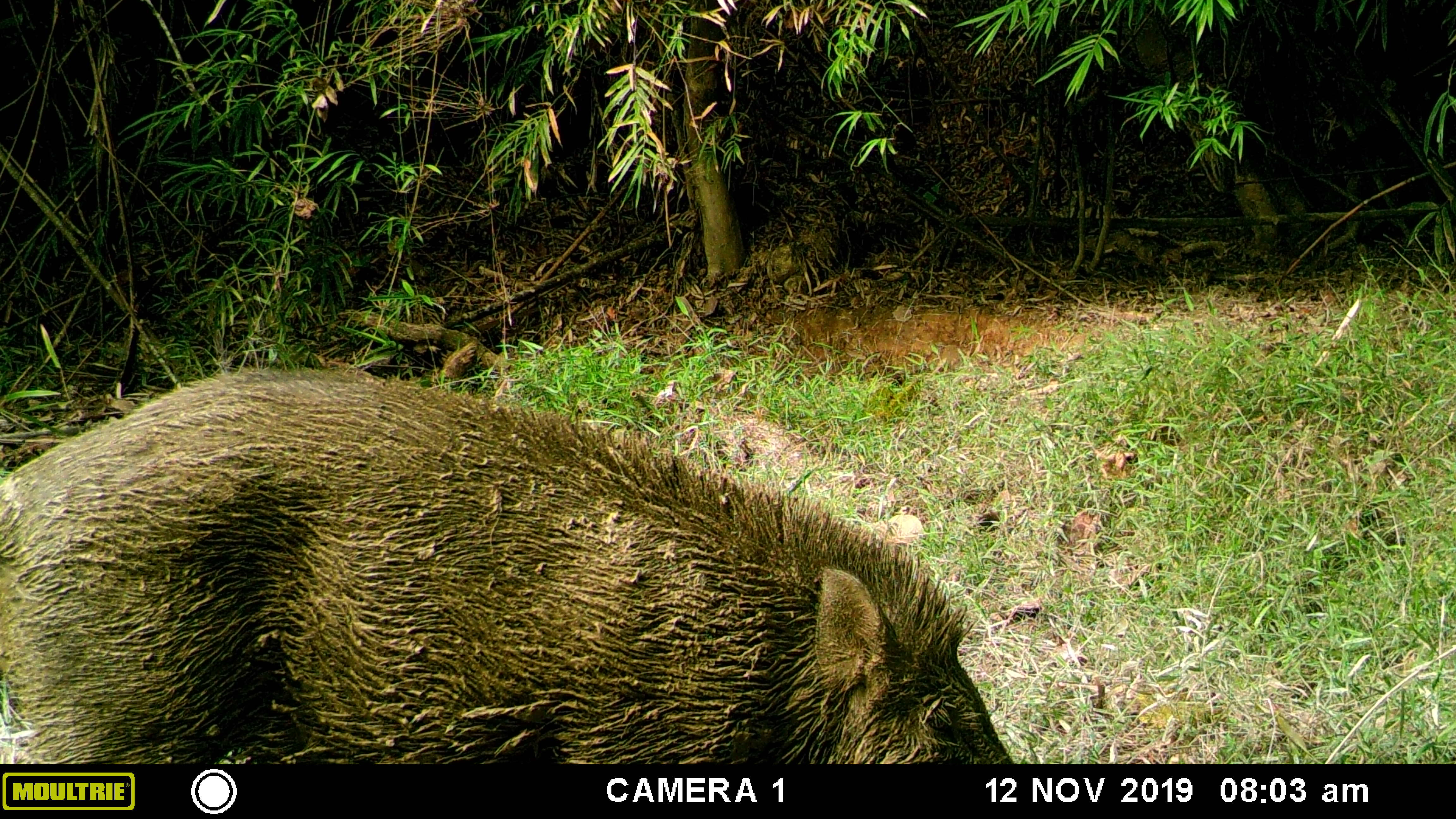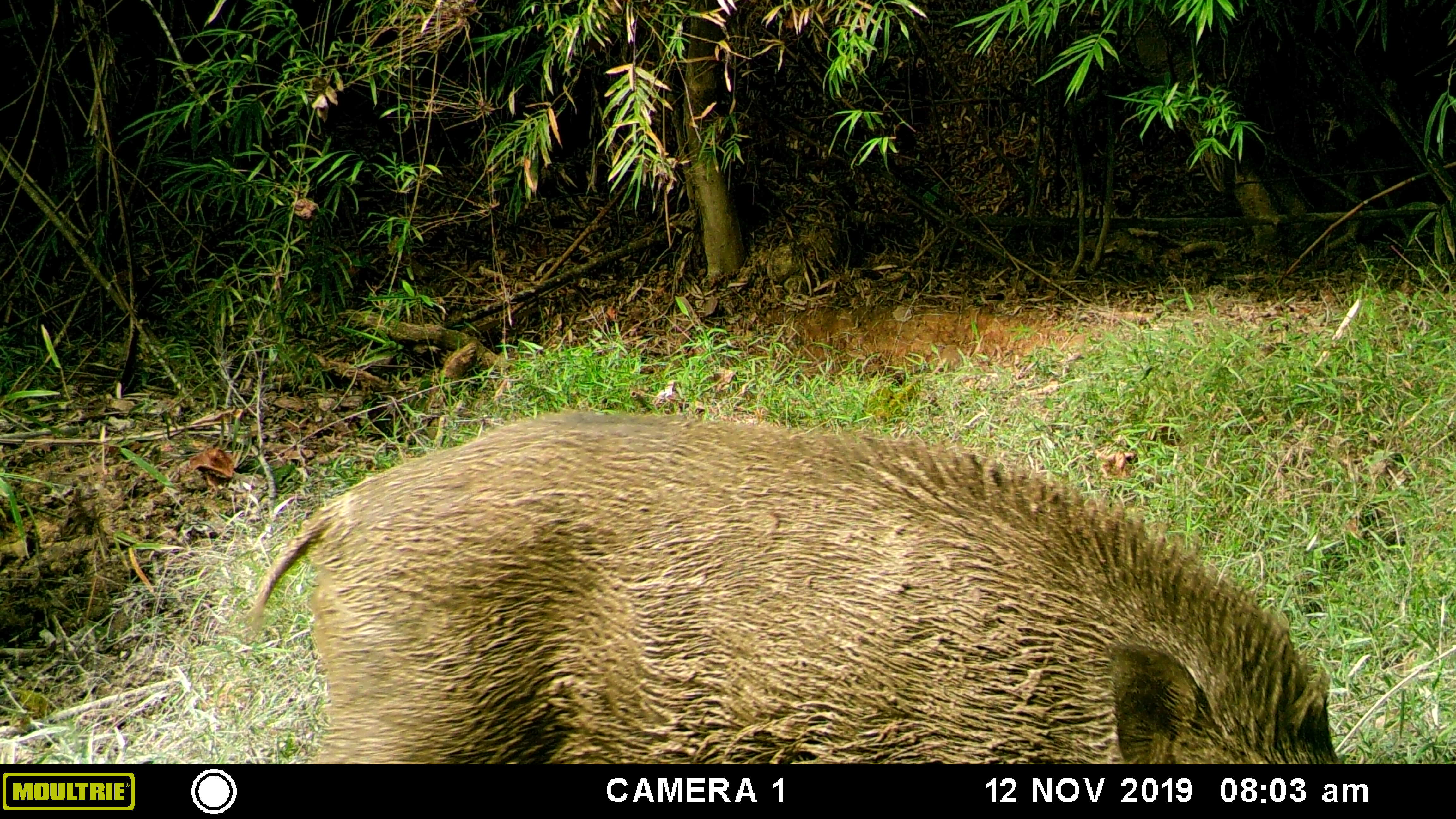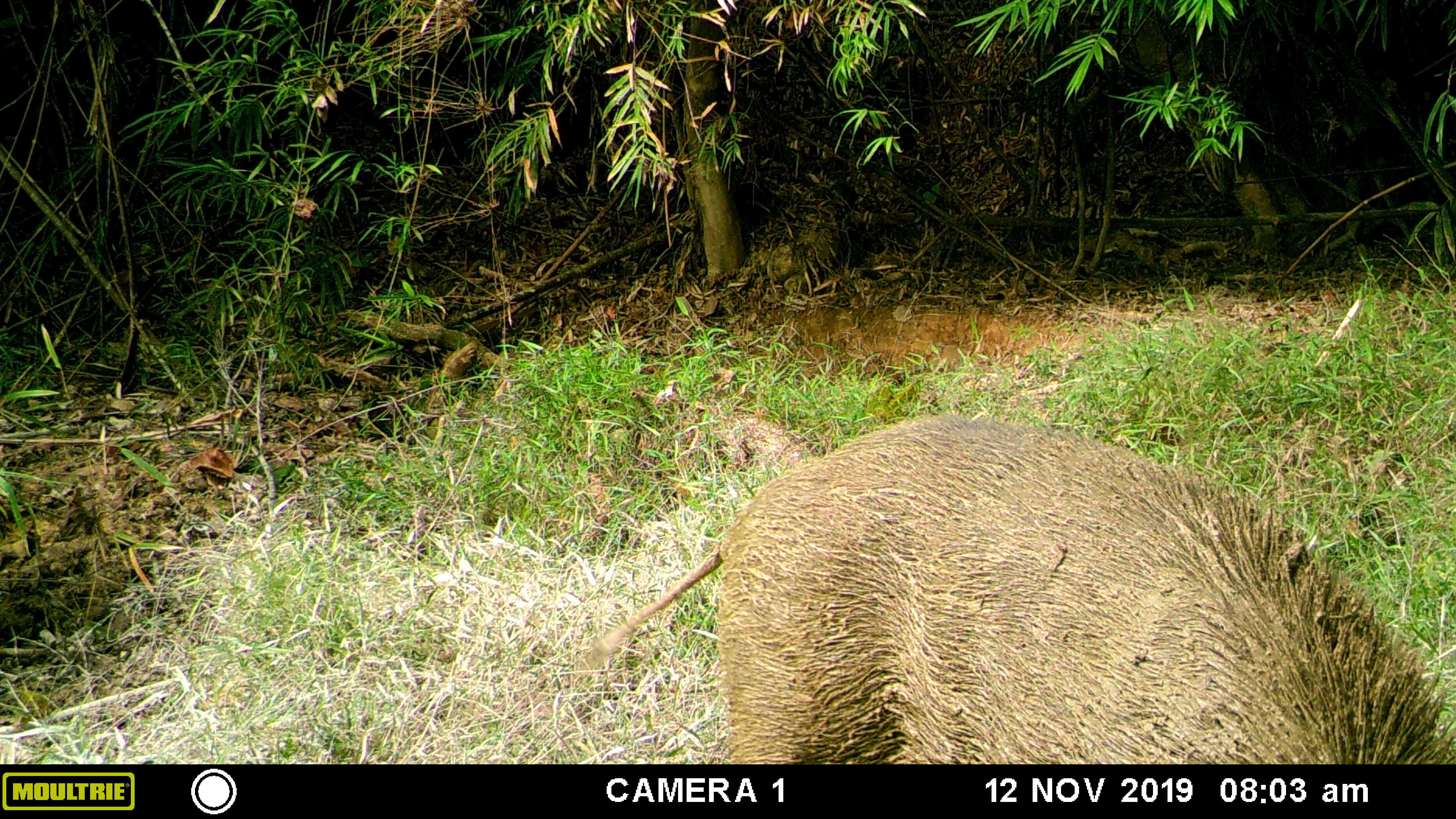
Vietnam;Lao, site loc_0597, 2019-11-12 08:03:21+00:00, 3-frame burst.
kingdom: Animalia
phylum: Chordata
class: Mammalia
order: Artiodactyla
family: Suidae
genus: Sus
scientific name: Sus scrofa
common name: eurasian wild pig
Eurasian wild pig (Sus scrofa). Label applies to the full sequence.